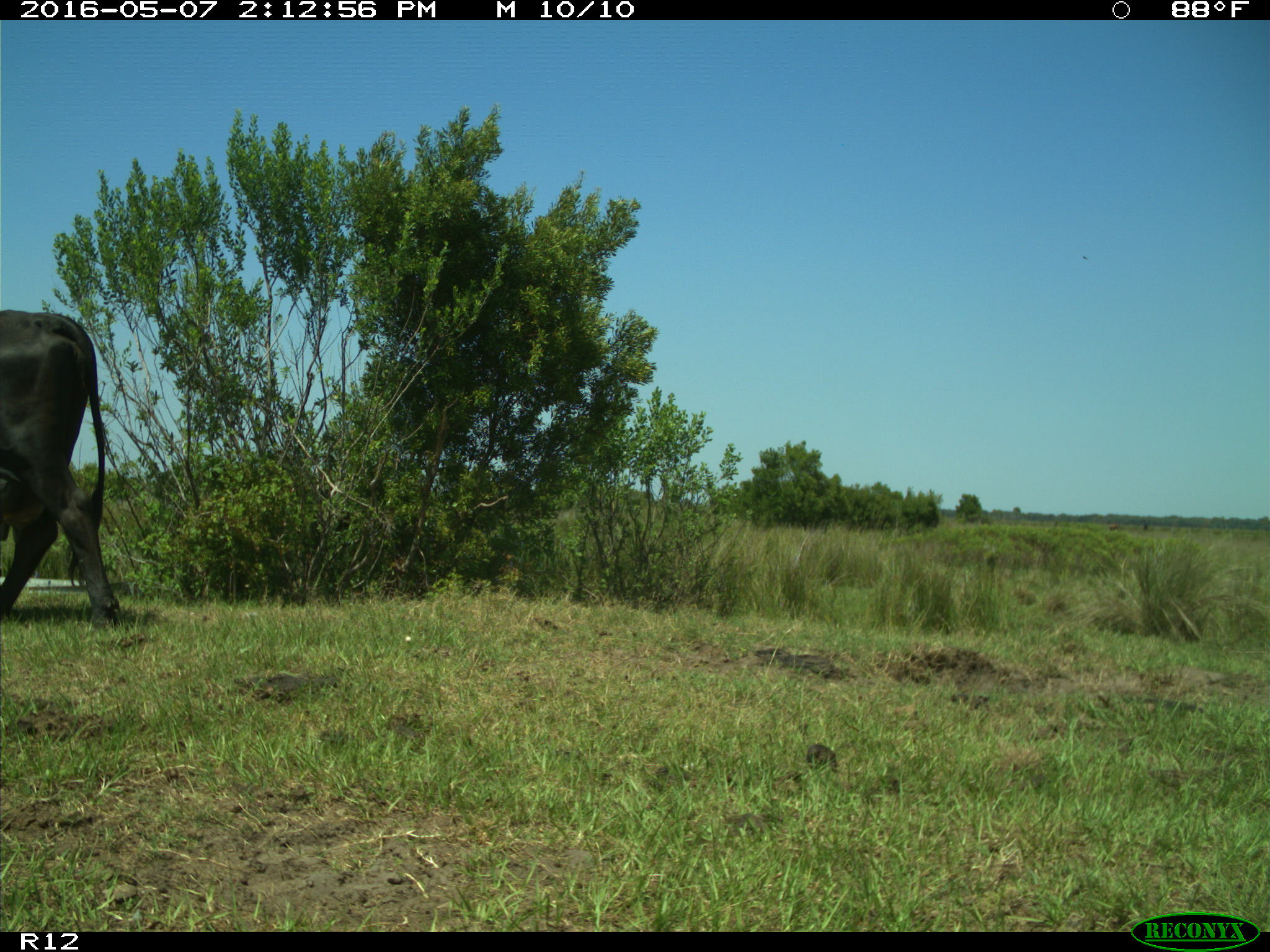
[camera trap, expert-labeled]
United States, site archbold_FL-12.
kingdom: Animalia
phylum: Chordata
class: Mammalia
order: Artiodactyla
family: Bovidae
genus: Bos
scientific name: Bos taurus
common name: domestic cow